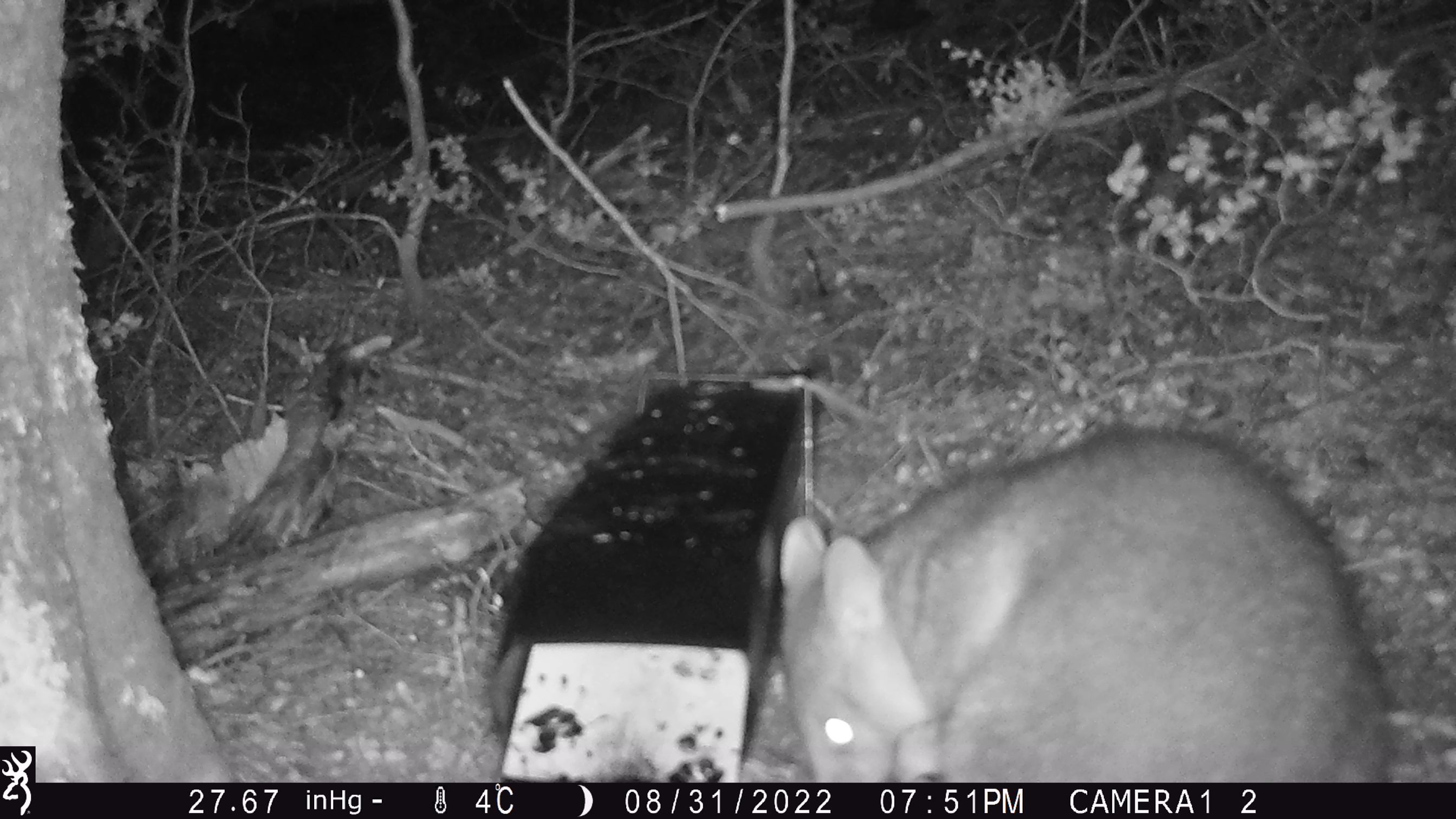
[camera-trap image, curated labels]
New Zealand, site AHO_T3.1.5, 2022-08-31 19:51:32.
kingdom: Animalia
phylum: Chordata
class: Mammalia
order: Diprotodontia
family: Phalangeridae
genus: Trichosurus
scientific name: Trichosurus vulpecula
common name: common brushtail possum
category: possum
Possum (common brushtail possum) (Trichosurus vulpecula).